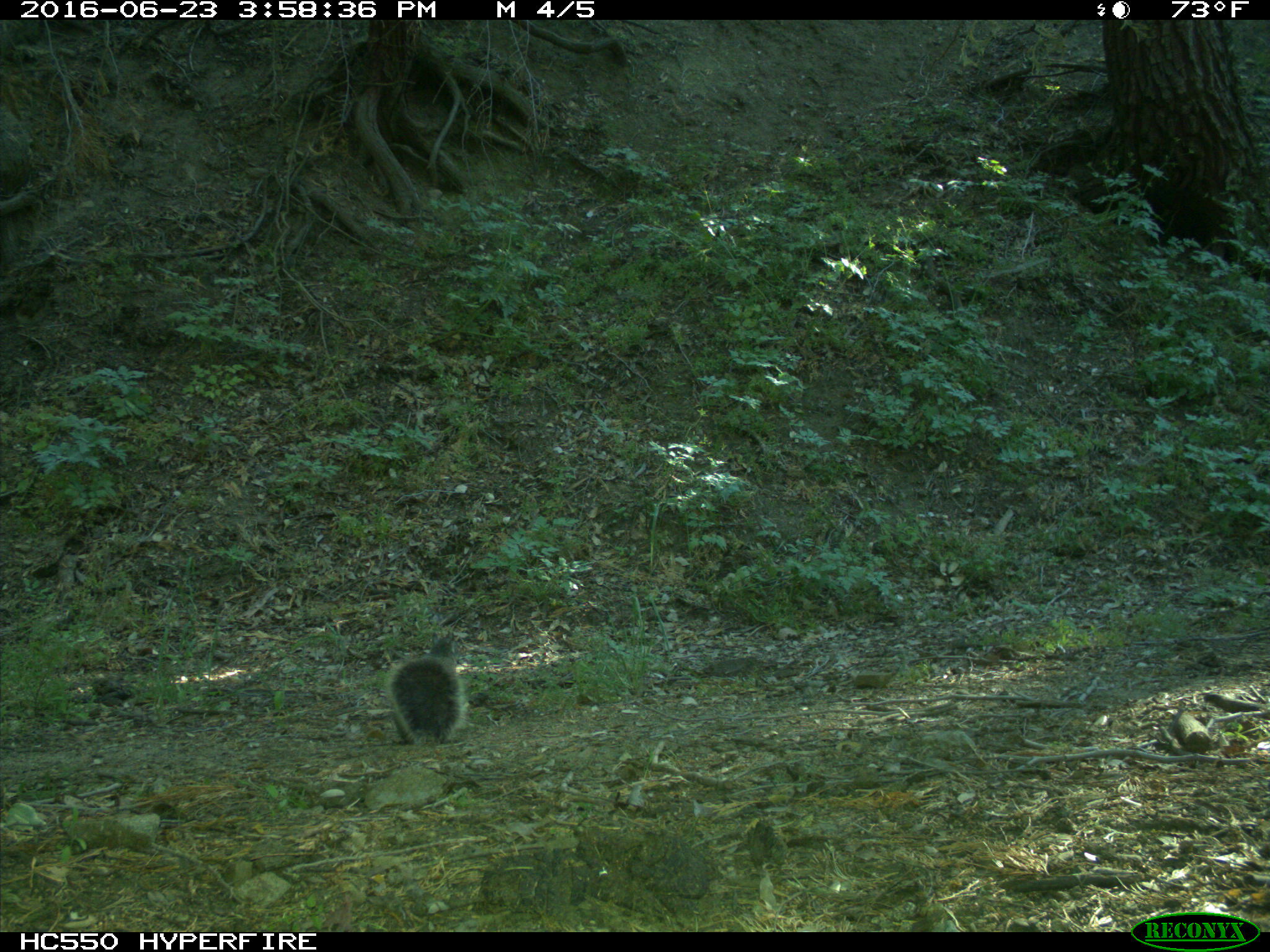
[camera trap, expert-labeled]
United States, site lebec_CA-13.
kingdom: Animalia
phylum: Chordata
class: Mammalia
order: Rodentia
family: Sciuridae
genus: Sciurus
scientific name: Sciurus carolinensis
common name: eastern gray squirrel